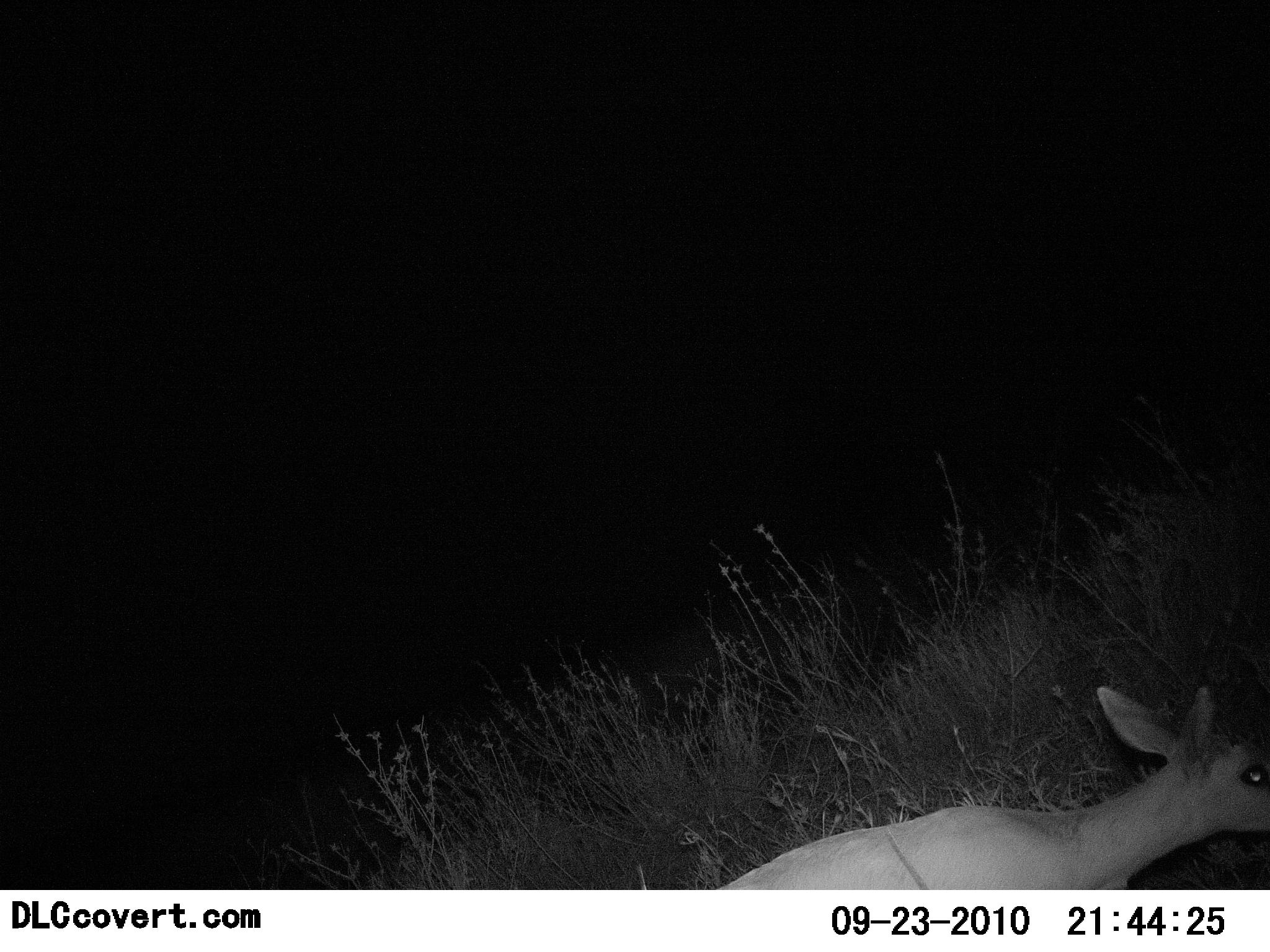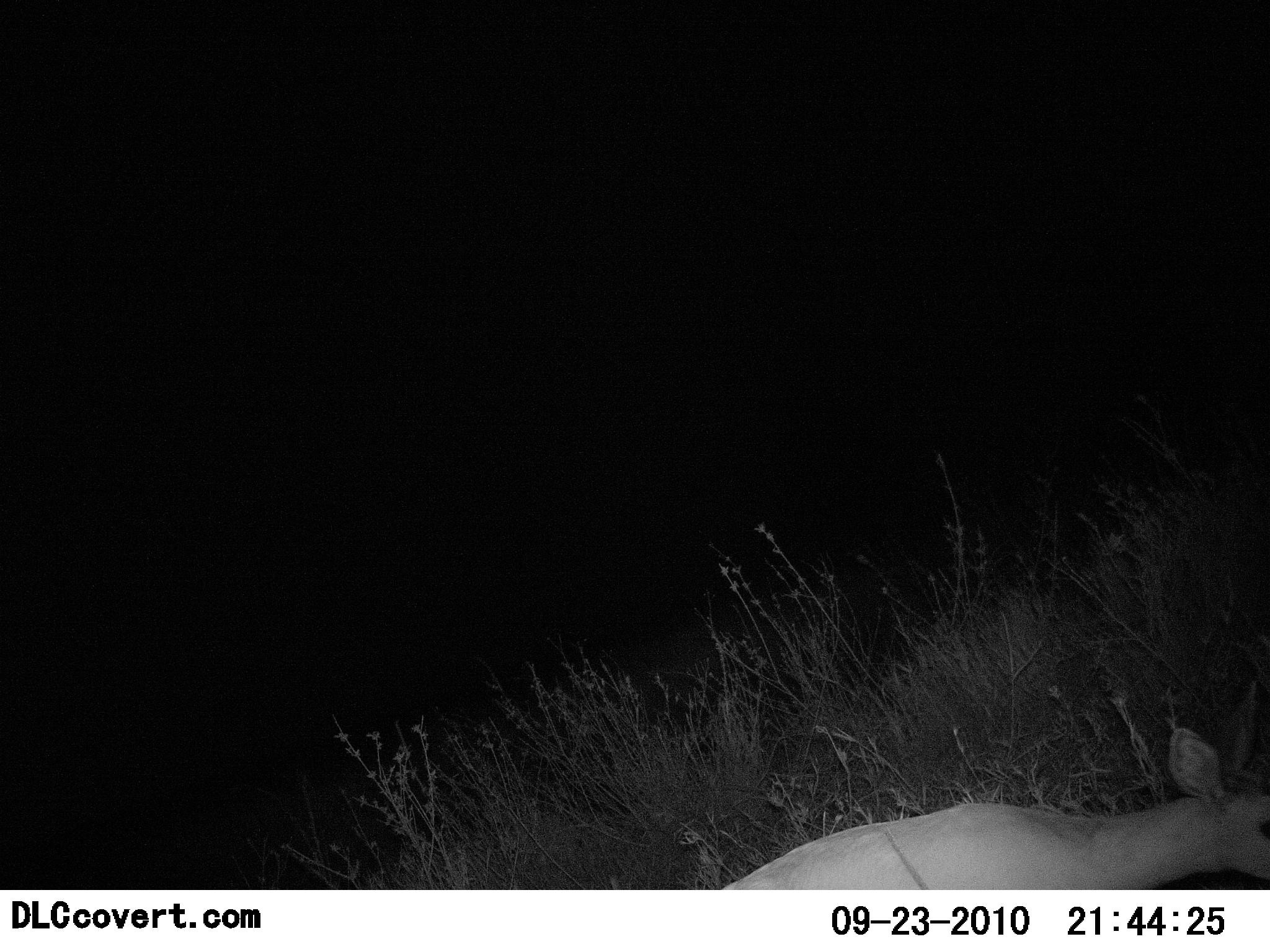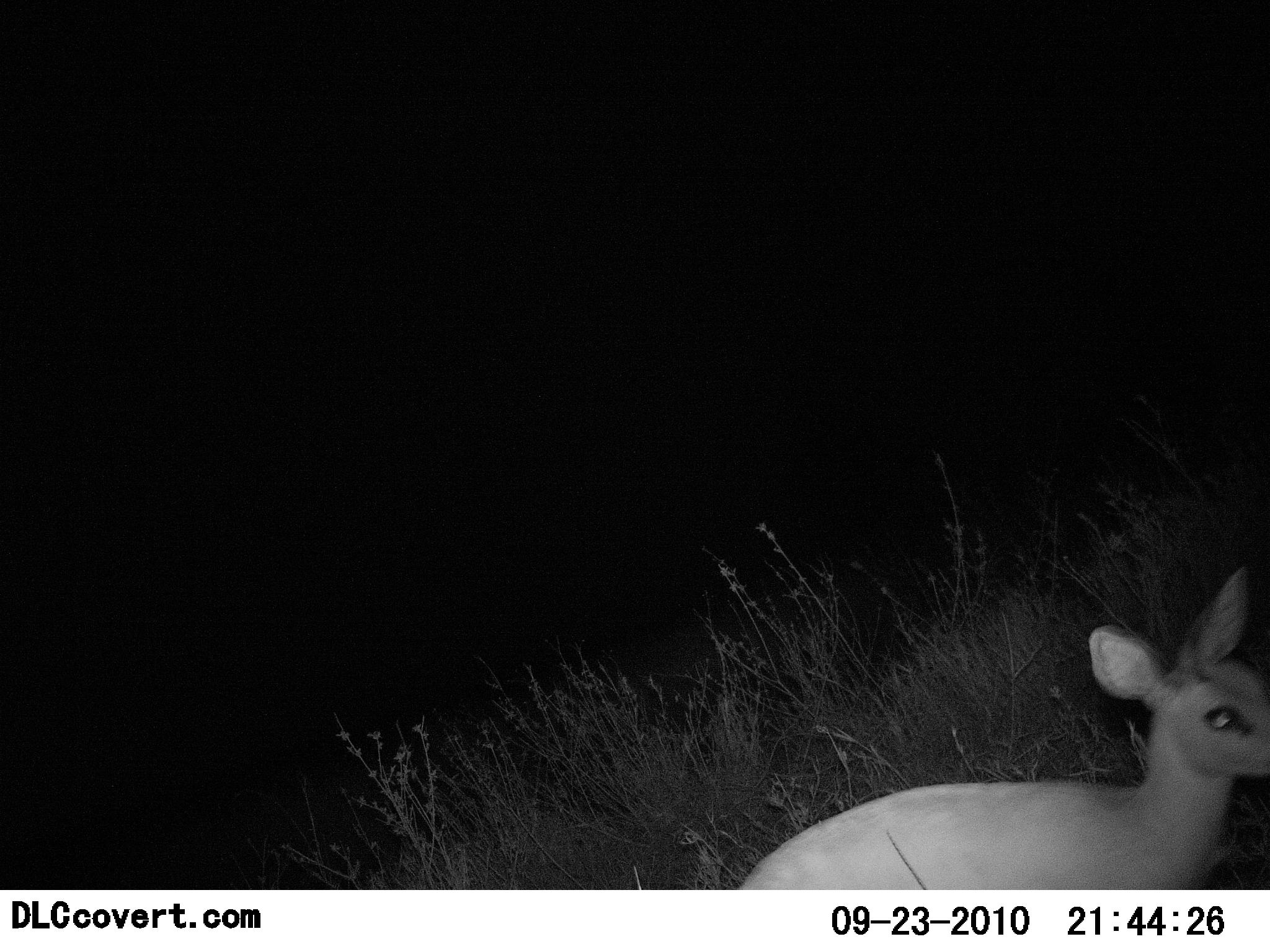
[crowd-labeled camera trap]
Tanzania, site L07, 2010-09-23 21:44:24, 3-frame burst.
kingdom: Animalia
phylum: Chordata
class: Mammalia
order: Artiodactyla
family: Bovidae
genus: Madoqua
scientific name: Madoqua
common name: dikdik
Dikdik (Madoqua), count 1. Behavior (volunteer vote fractions): standing 45%, resting 9%, moving 36%, interacting 0%. Young present (vote fraction): 0%. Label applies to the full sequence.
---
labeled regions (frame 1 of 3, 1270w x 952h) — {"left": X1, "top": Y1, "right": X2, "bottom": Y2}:
animal: {"left": 703, "top": 684, "right": 1270, "bottom": 891}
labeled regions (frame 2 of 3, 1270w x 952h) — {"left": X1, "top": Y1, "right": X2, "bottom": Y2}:
animal: {"left": 711, "top": 674, "right": 1270, "bottom": 890}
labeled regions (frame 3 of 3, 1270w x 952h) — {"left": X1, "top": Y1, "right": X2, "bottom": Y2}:
animal: {"left": 730, "top": 568, "right": 1270, "bottom": 890}